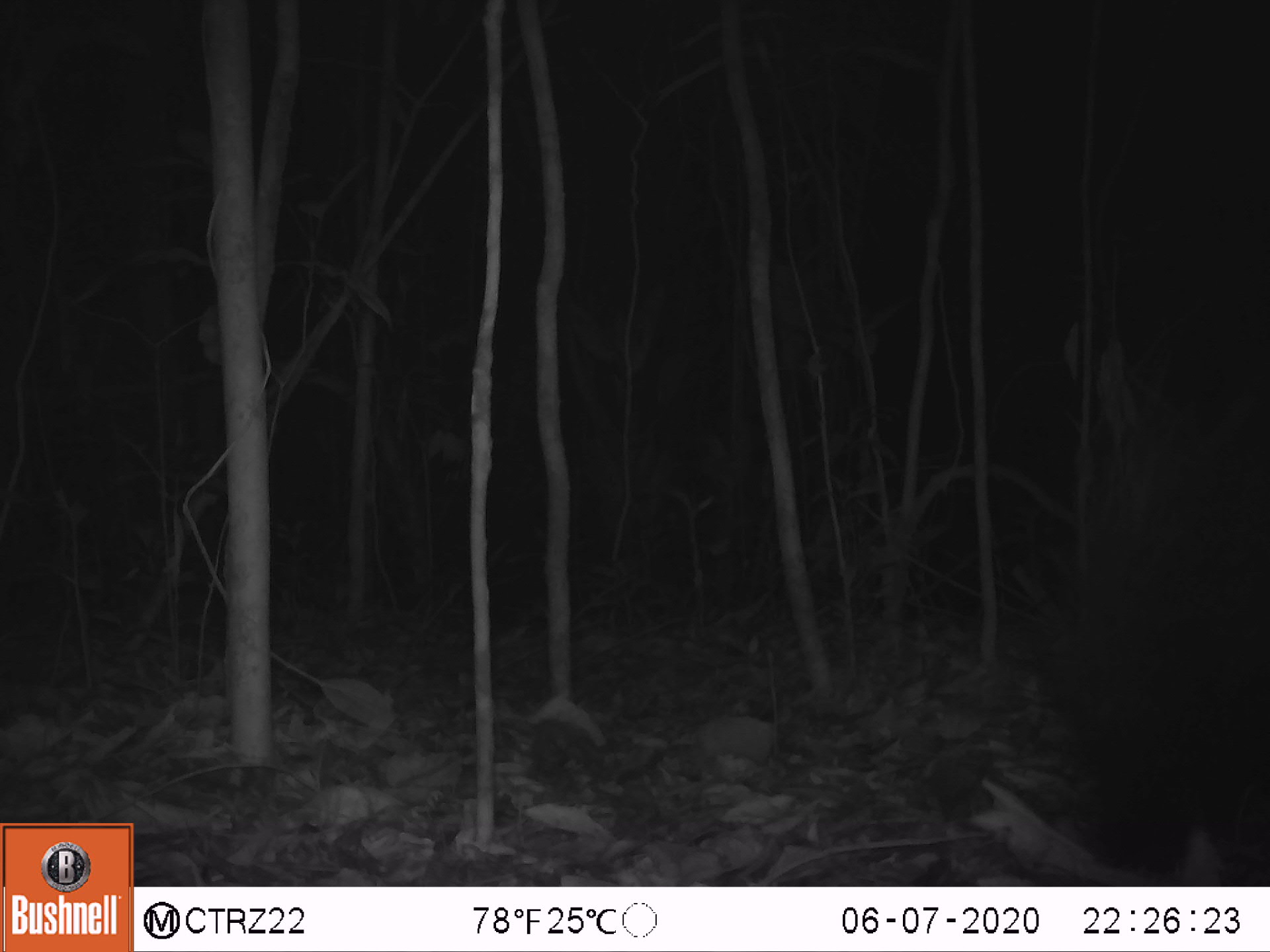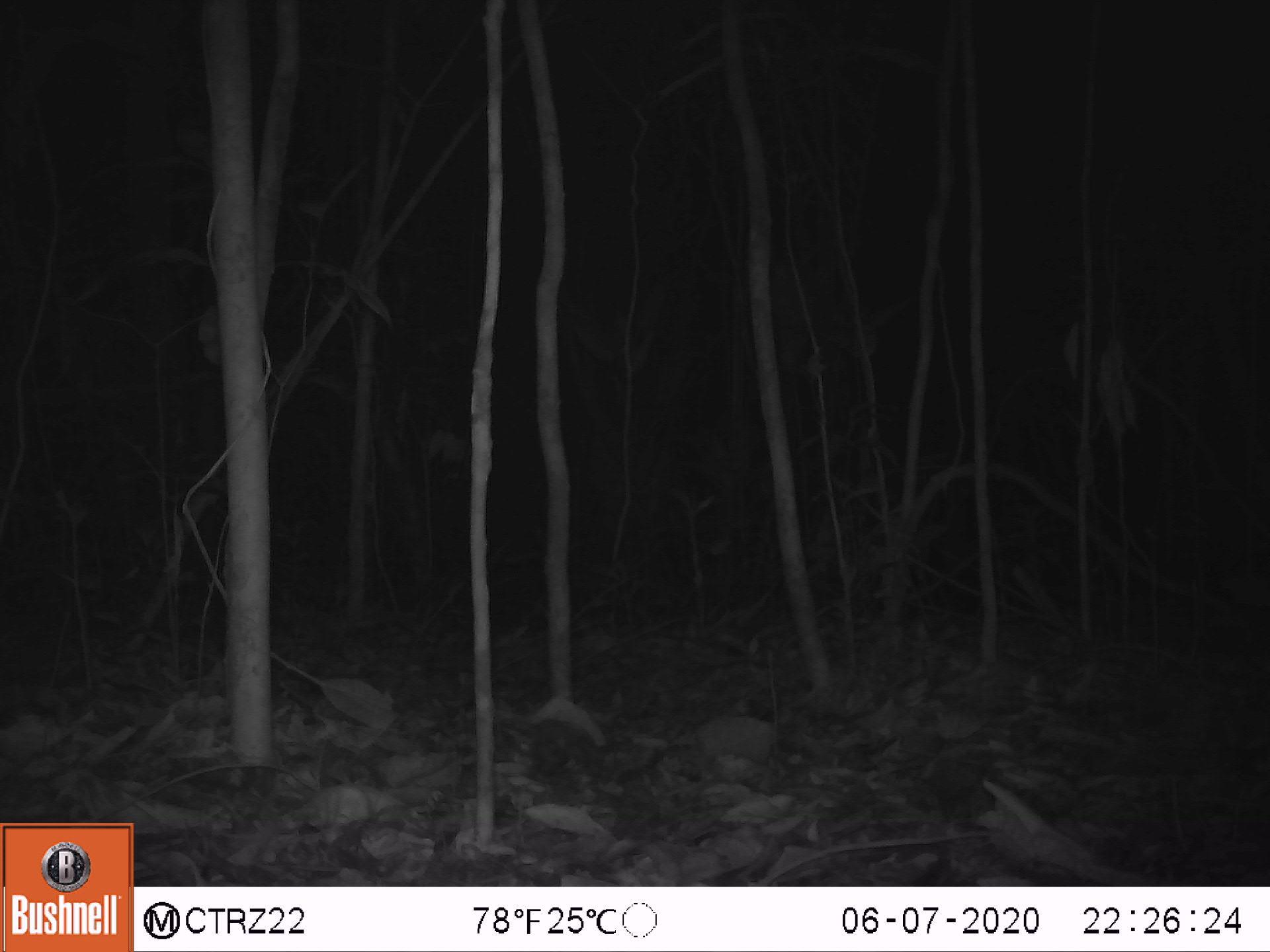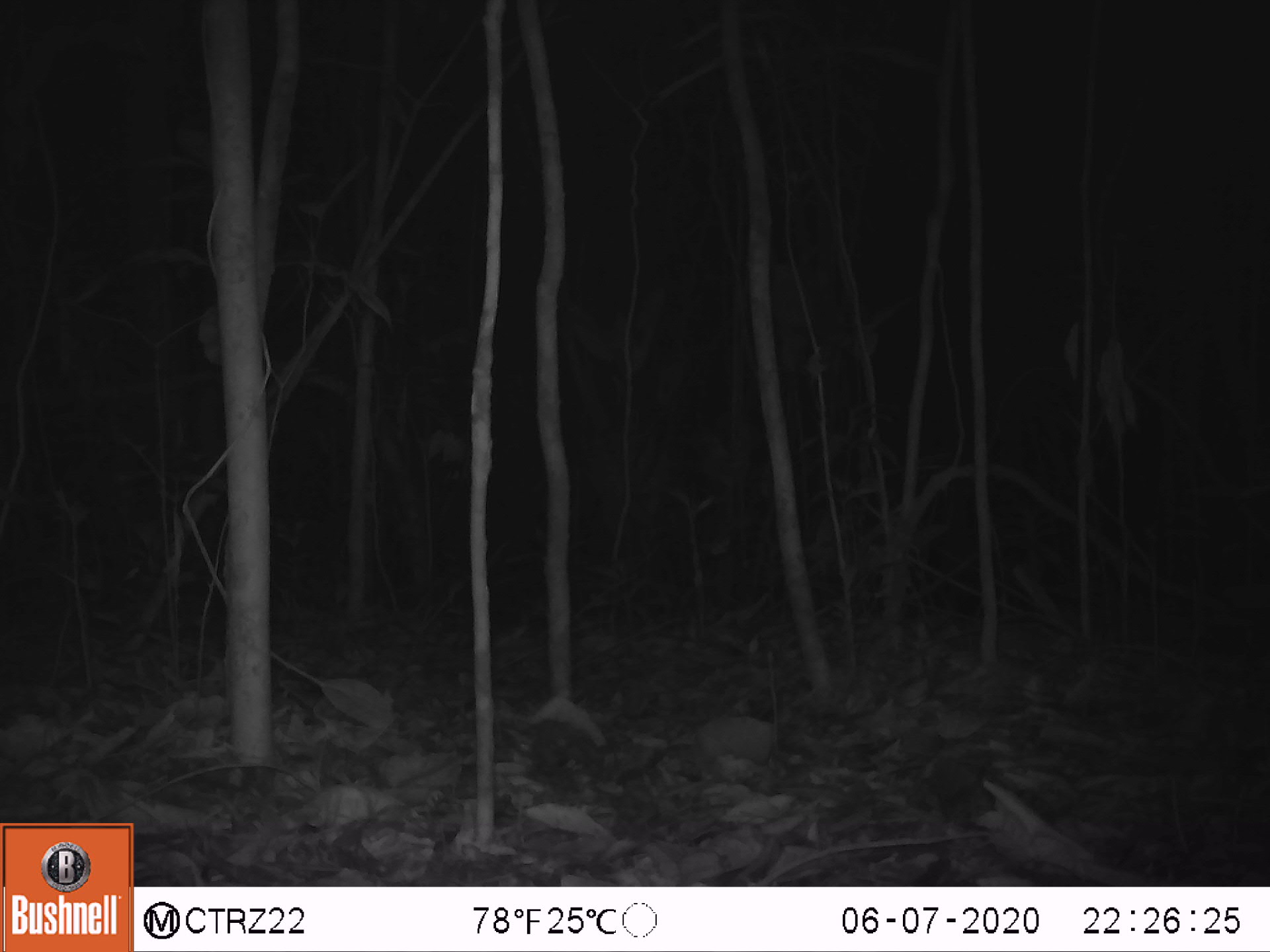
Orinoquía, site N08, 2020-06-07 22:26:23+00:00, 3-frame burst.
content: unidentified animal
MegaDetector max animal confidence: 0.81